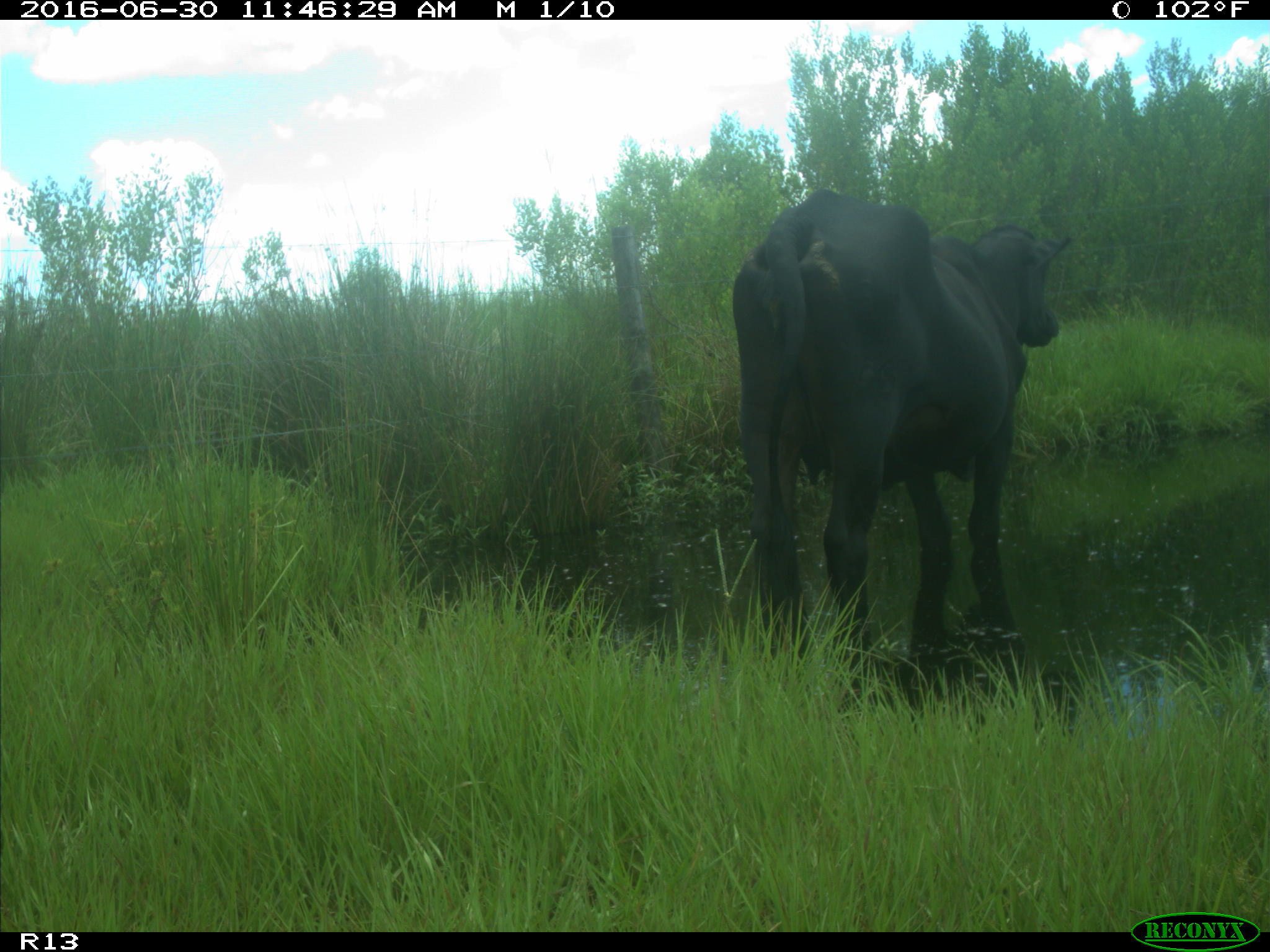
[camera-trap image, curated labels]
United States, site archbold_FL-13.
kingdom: Animalia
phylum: Chordata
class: Mammalia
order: Artiodactyla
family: Bovidae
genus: Bos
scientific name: Bos taurus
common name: domestic cow